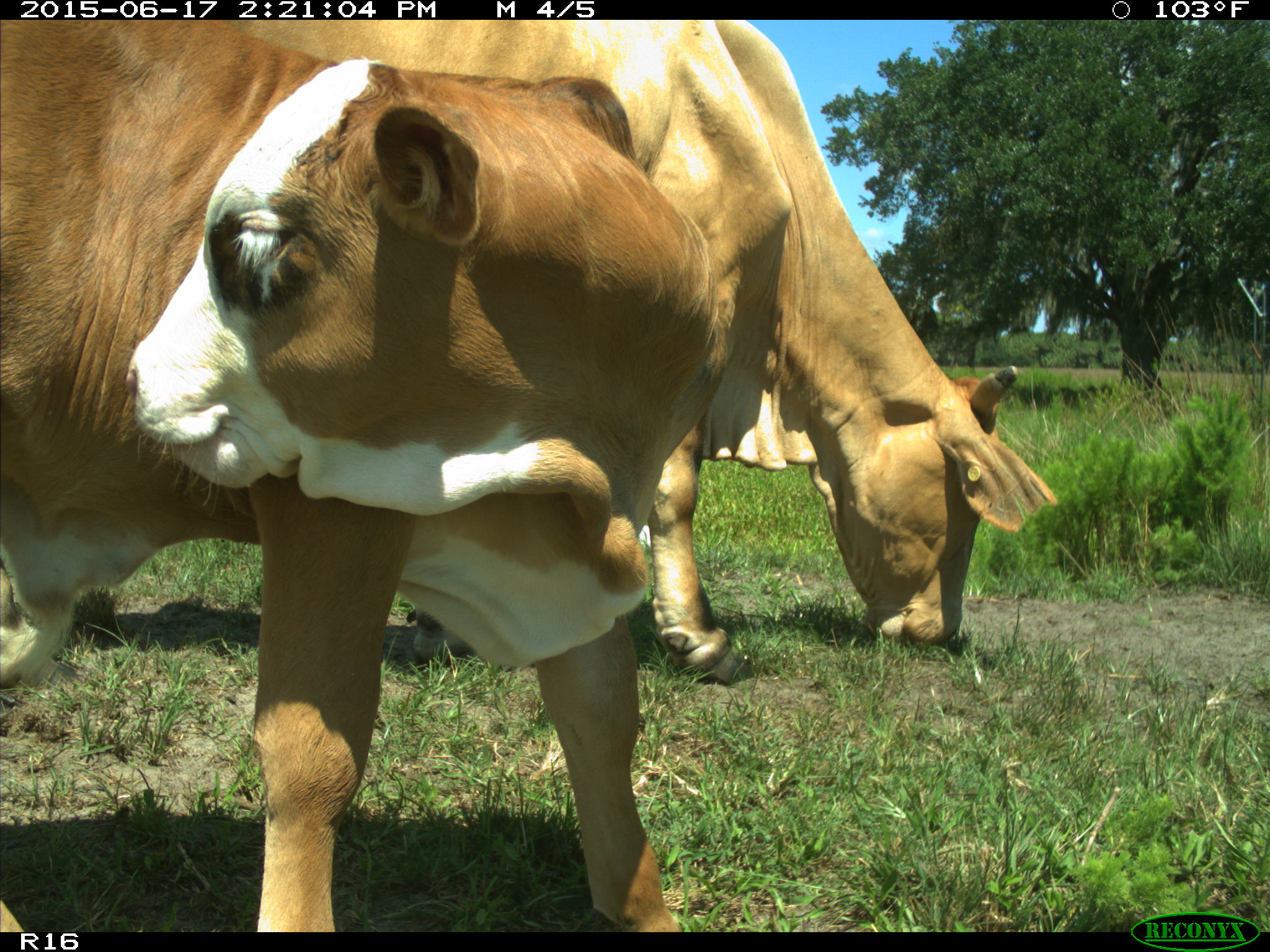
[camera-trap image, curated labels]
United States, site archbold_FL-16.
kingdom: Animalia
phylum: Chordata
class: Mammalia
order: Artiodactyla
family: Bovidae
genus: Bos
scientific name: Bos taurus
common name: domestic cow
Bos taurus (domestic cow).